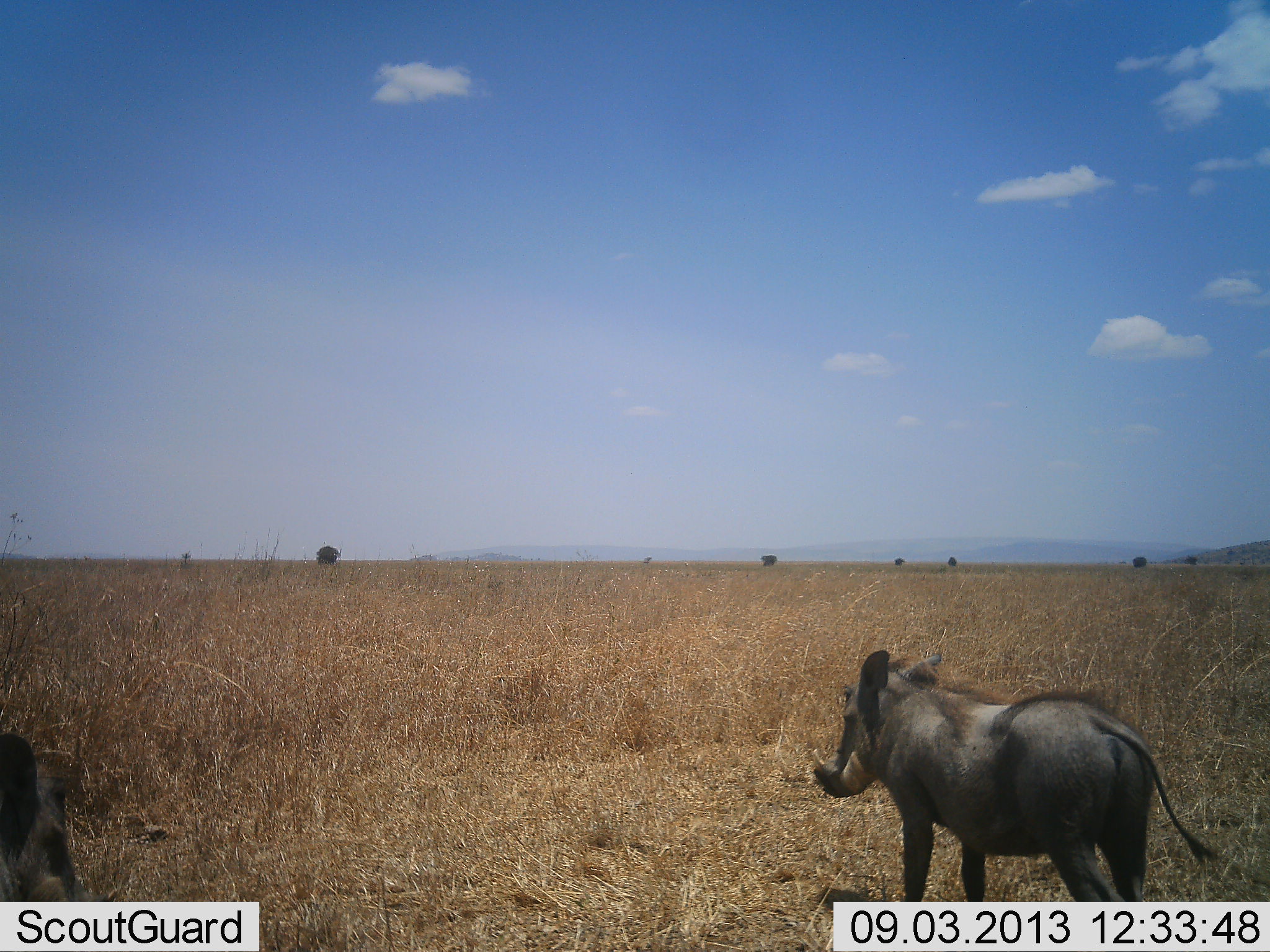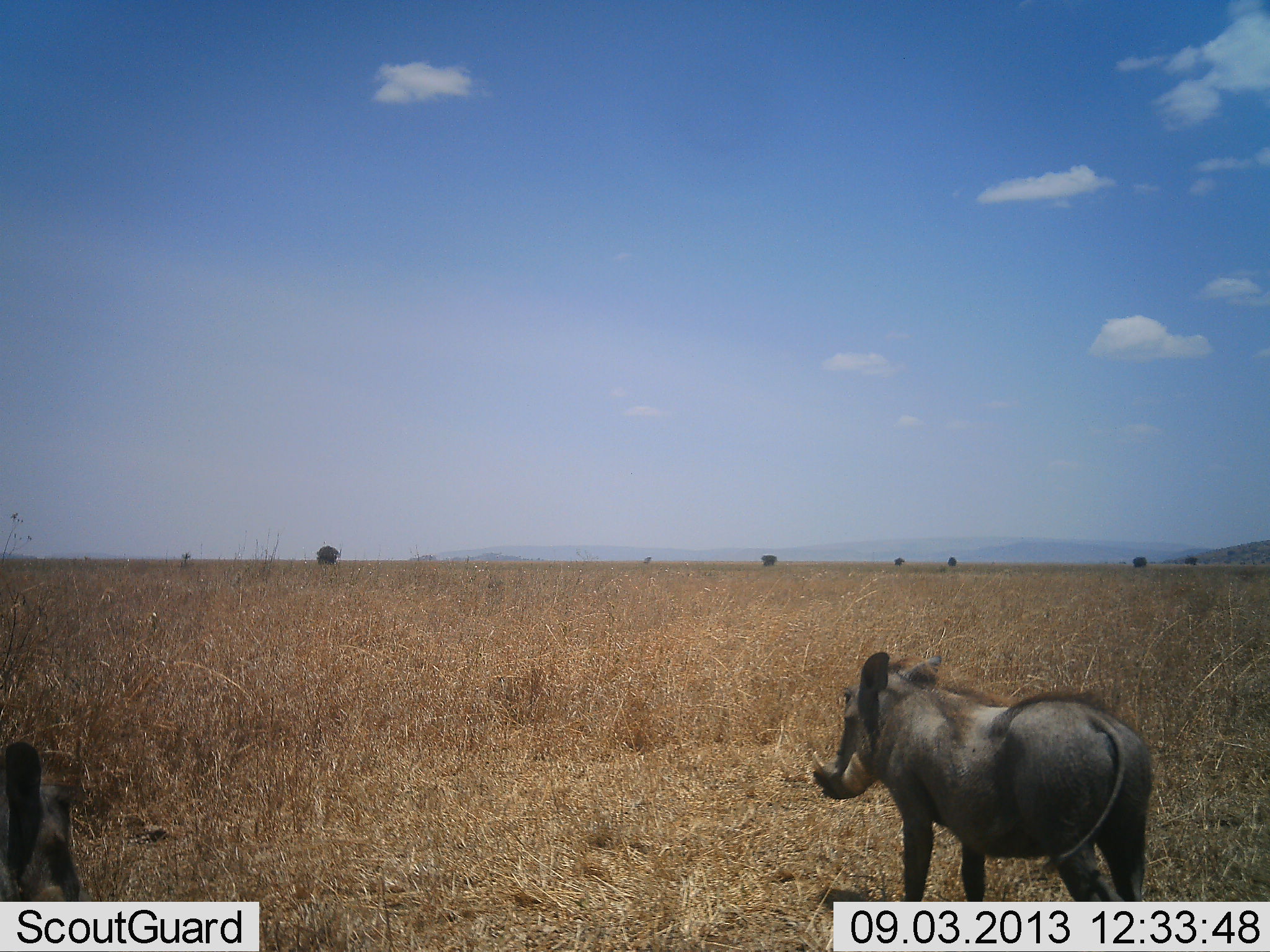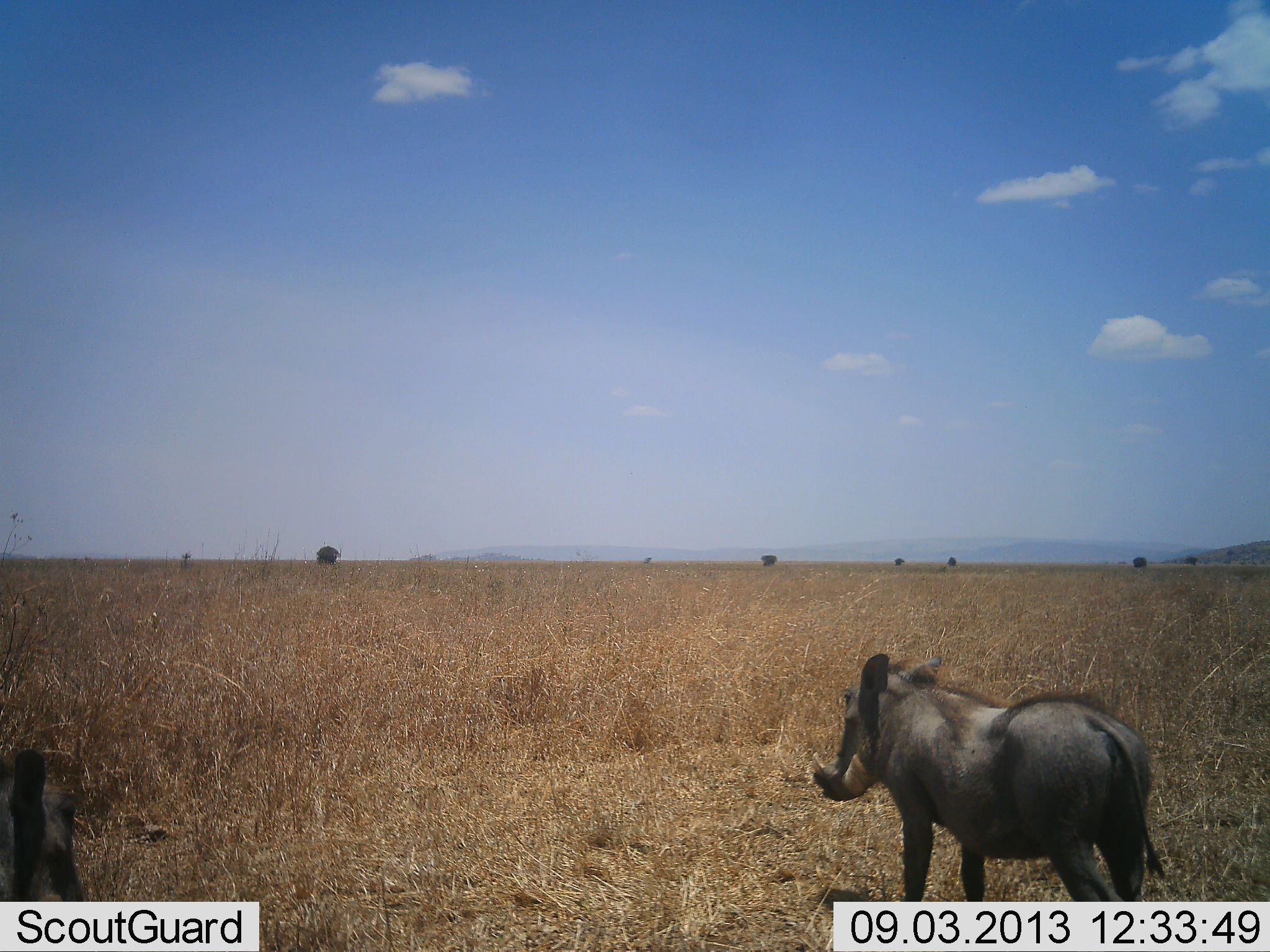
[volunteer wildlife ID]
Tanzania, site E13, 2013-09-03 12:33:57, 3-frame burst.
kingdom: Animalia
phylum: Chordata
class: Mammalia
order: Artiodactyla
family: Suidae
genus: Phacochoerus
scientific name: Phacochoerus africanus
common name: warthog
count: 2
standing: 100%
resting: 0%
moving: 0%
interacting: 0%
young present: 0%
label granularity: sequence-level